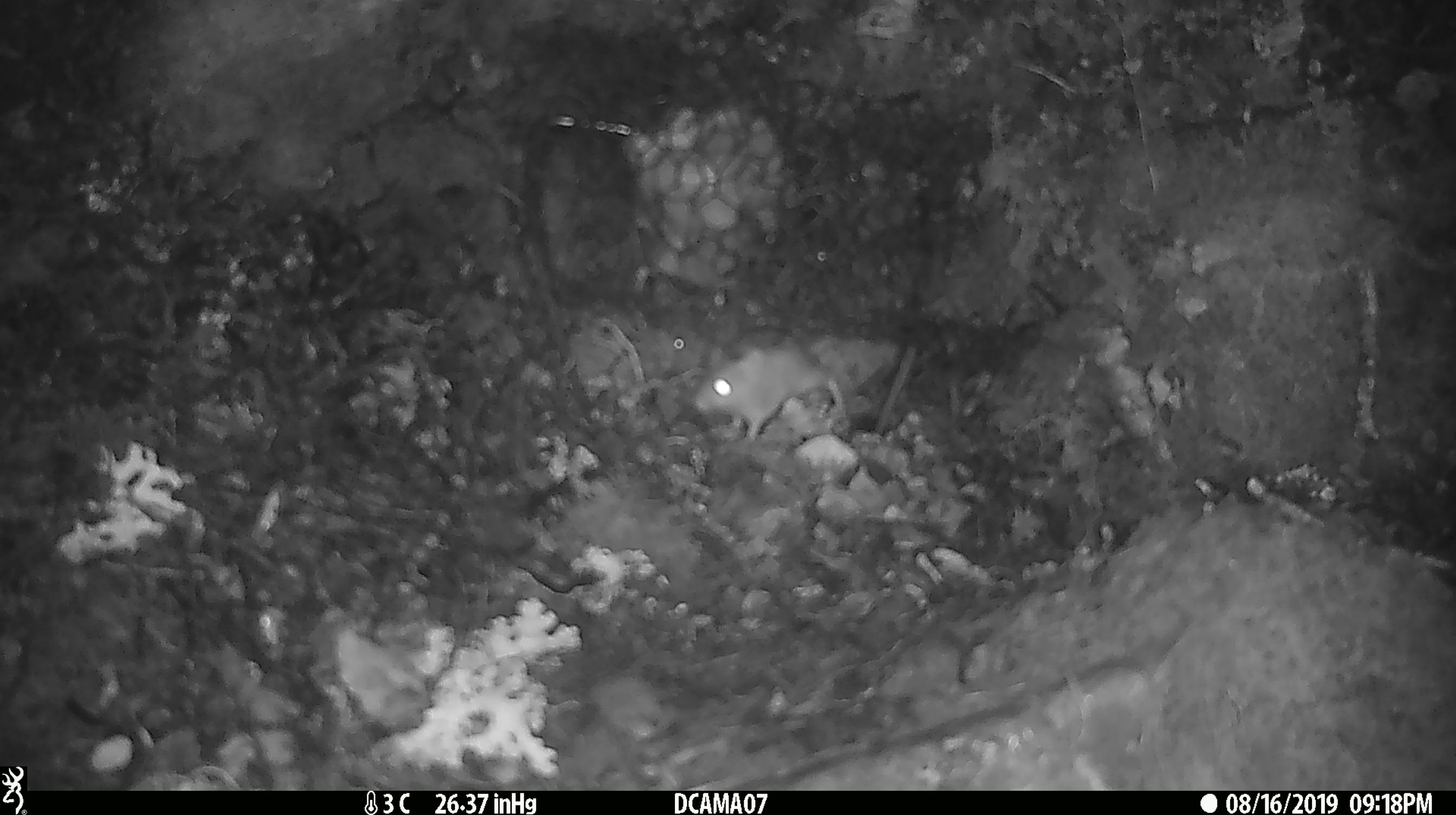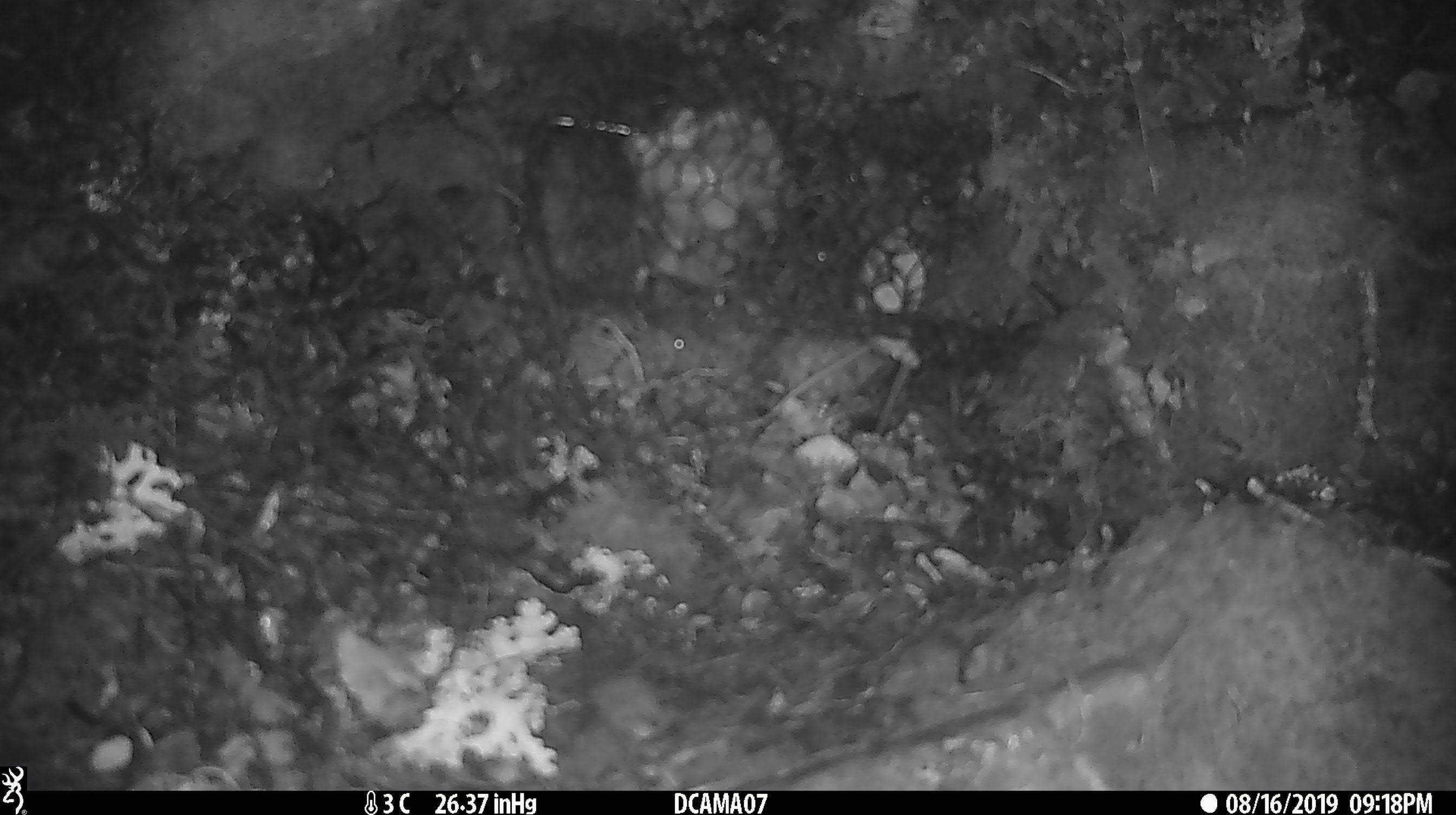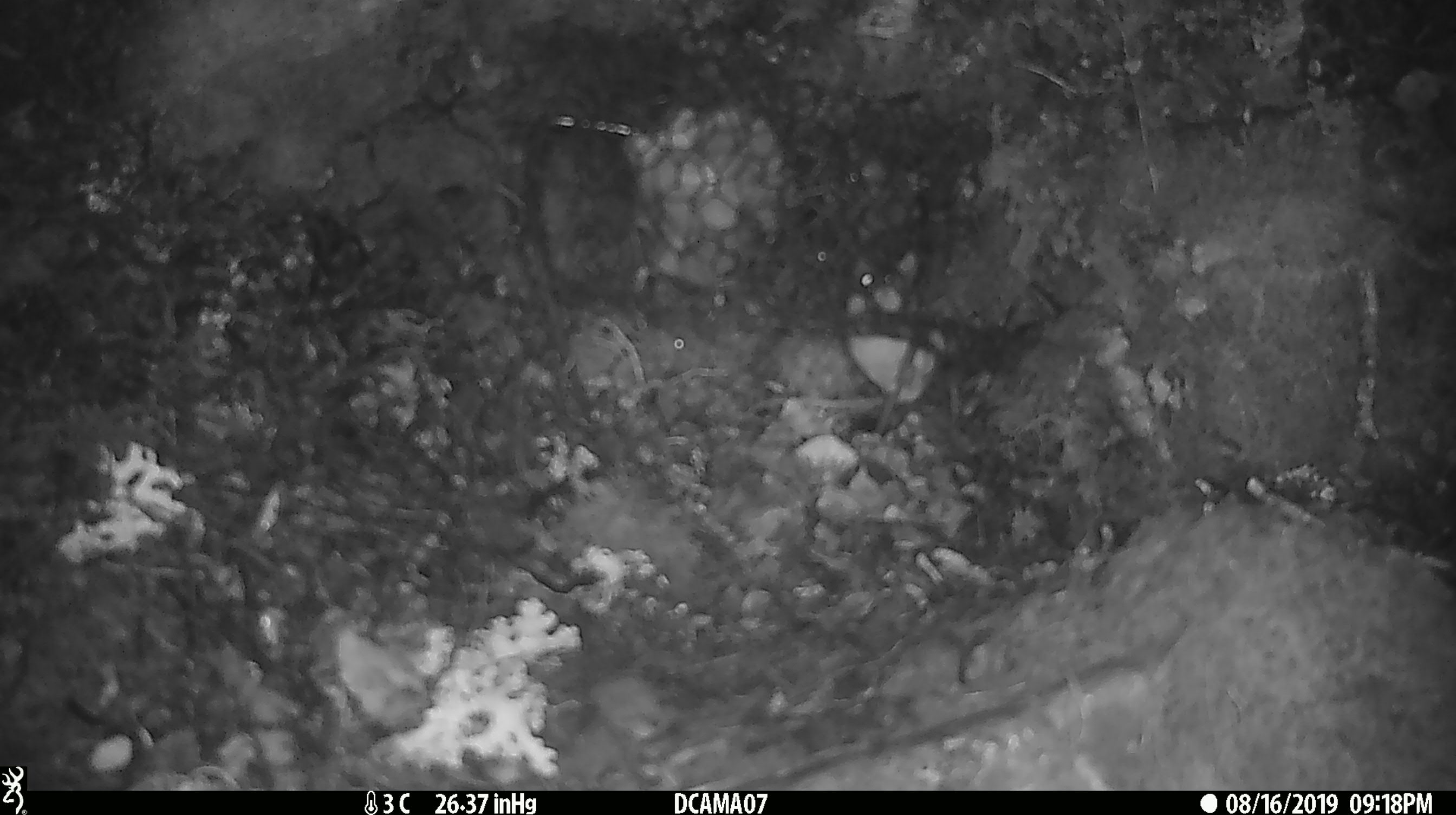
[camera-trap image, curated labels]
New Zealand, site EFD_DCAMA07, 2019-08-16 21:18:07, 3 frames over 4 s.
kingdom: Animalia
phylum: Chordata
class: Mammalia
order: Rodentia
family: Muridae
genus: Mus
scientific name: Mus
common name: mouse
Mouse (Mus).